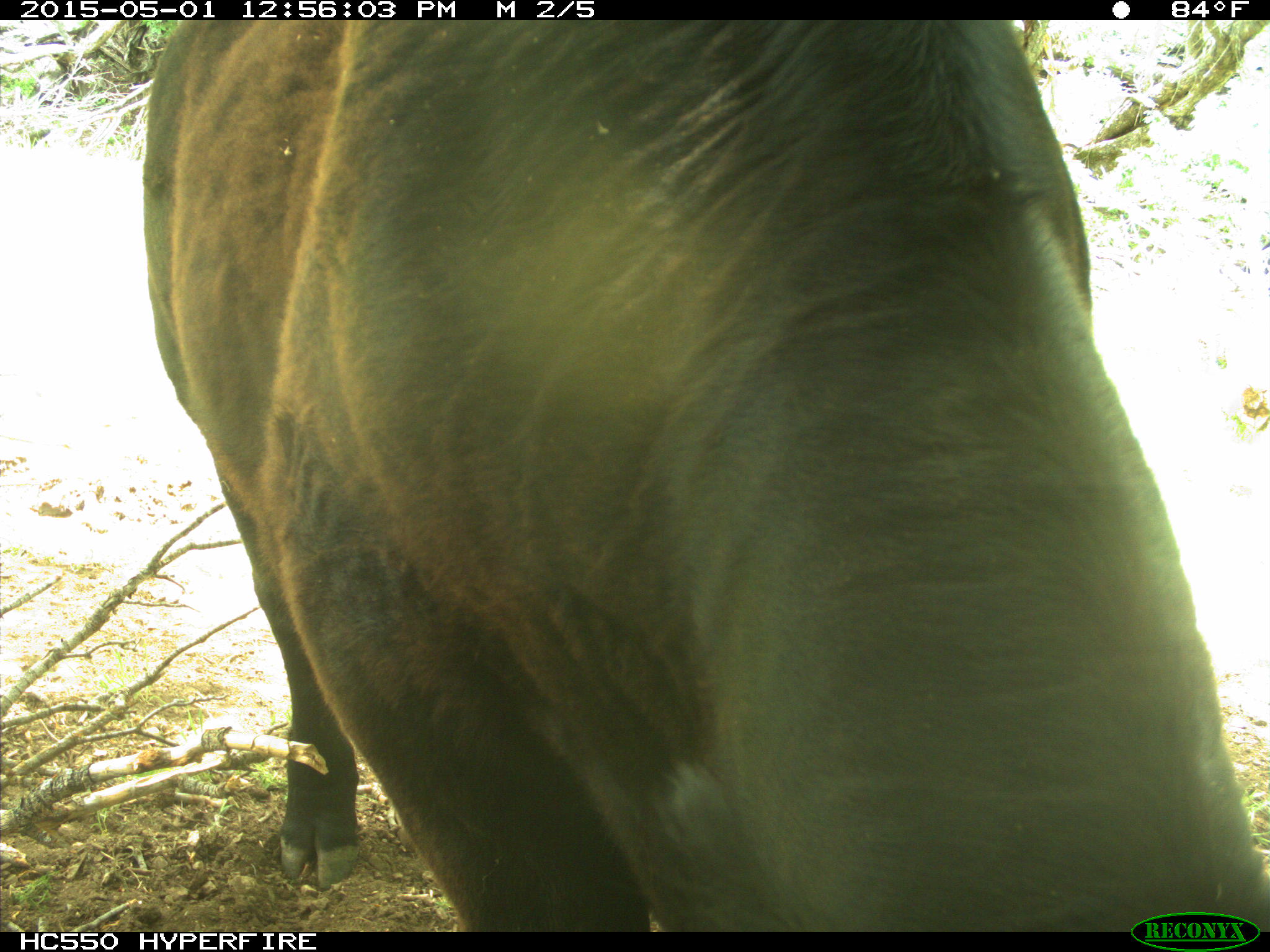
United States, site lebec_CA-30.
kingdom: Animalia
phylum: Chordata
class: Mammalia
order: Artiodactyla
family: Bovidae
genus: Bos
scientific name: Bos taurus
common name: domestic cow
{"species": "Bos taurus (domestic cow)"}